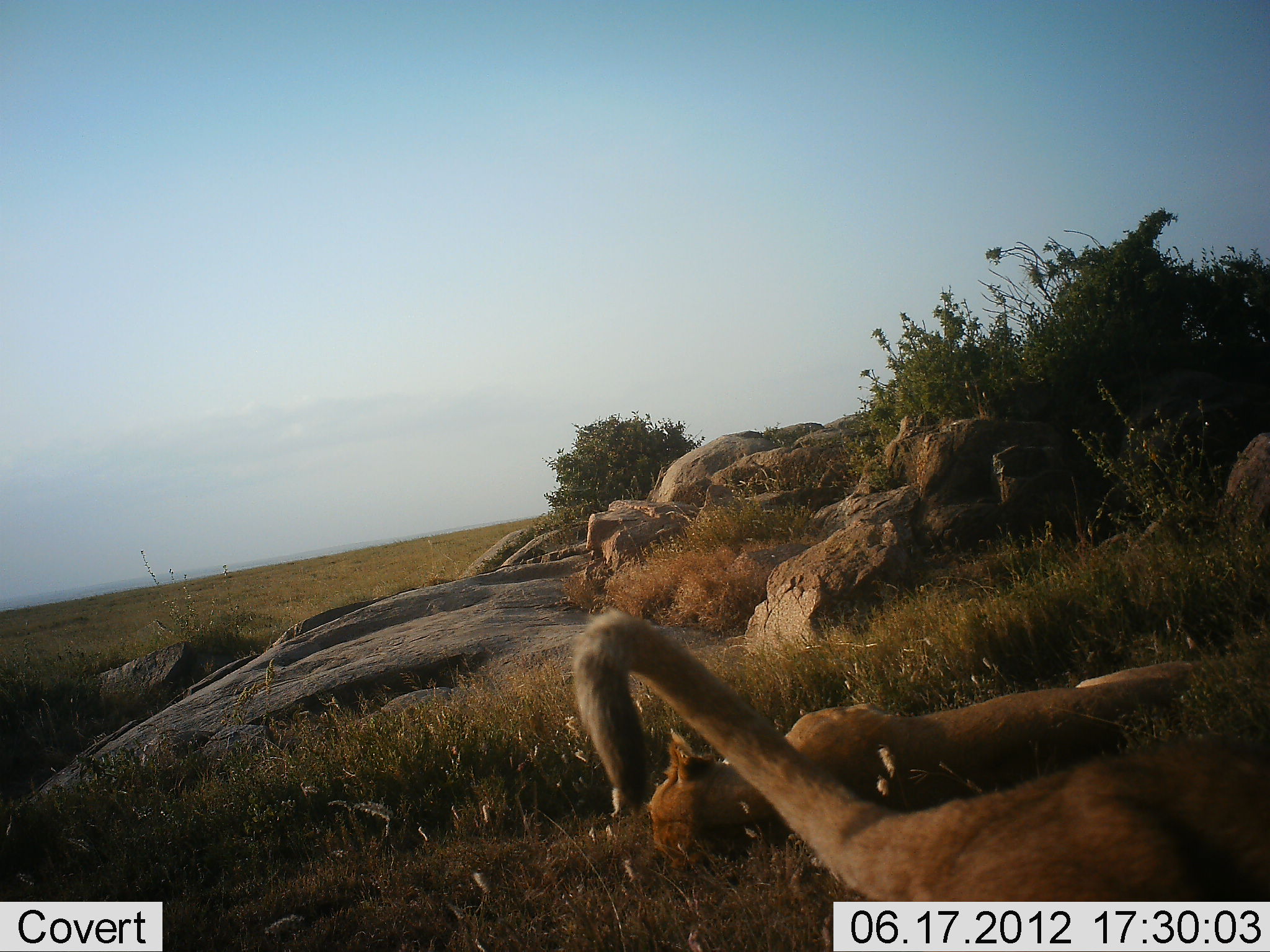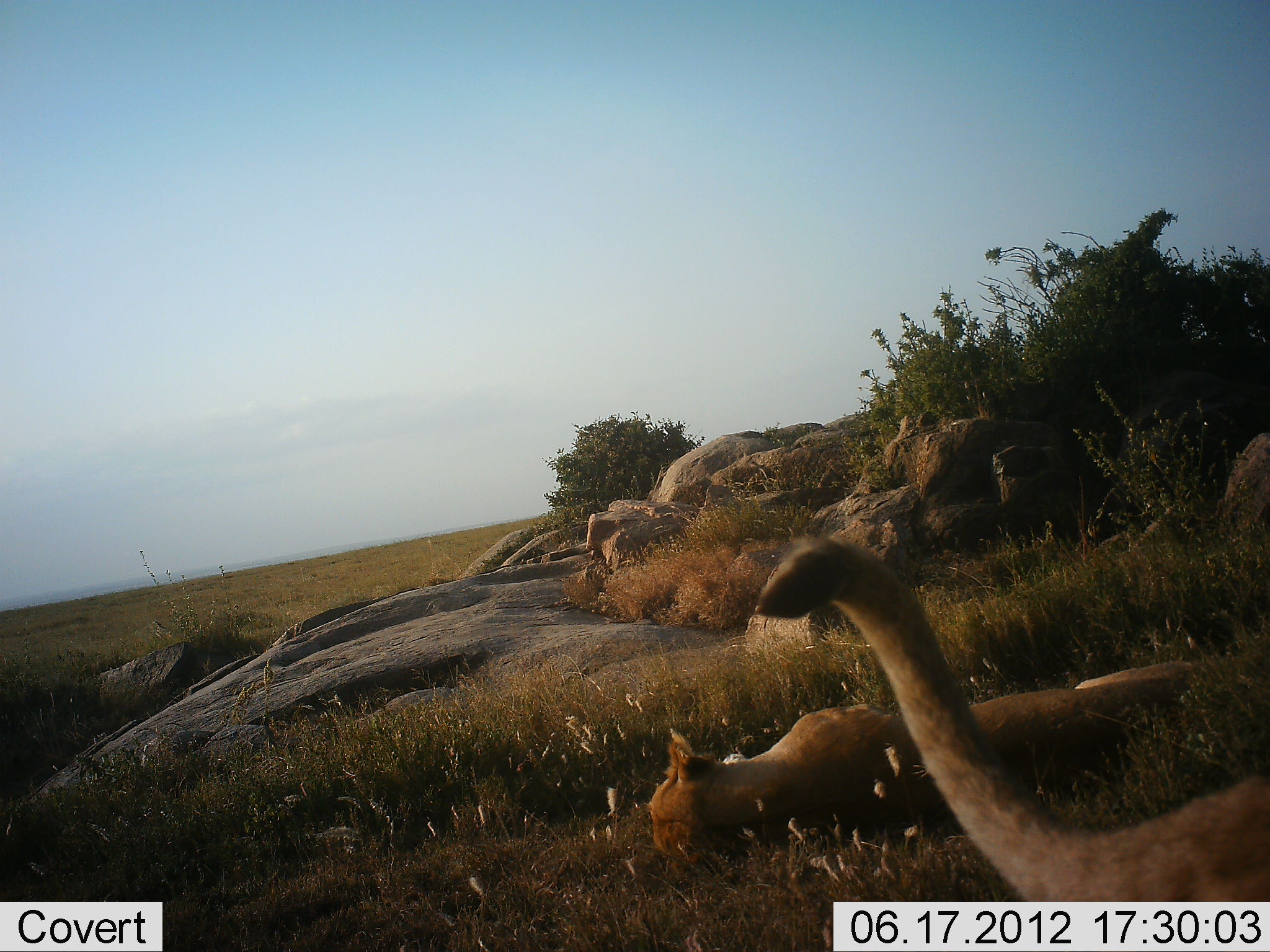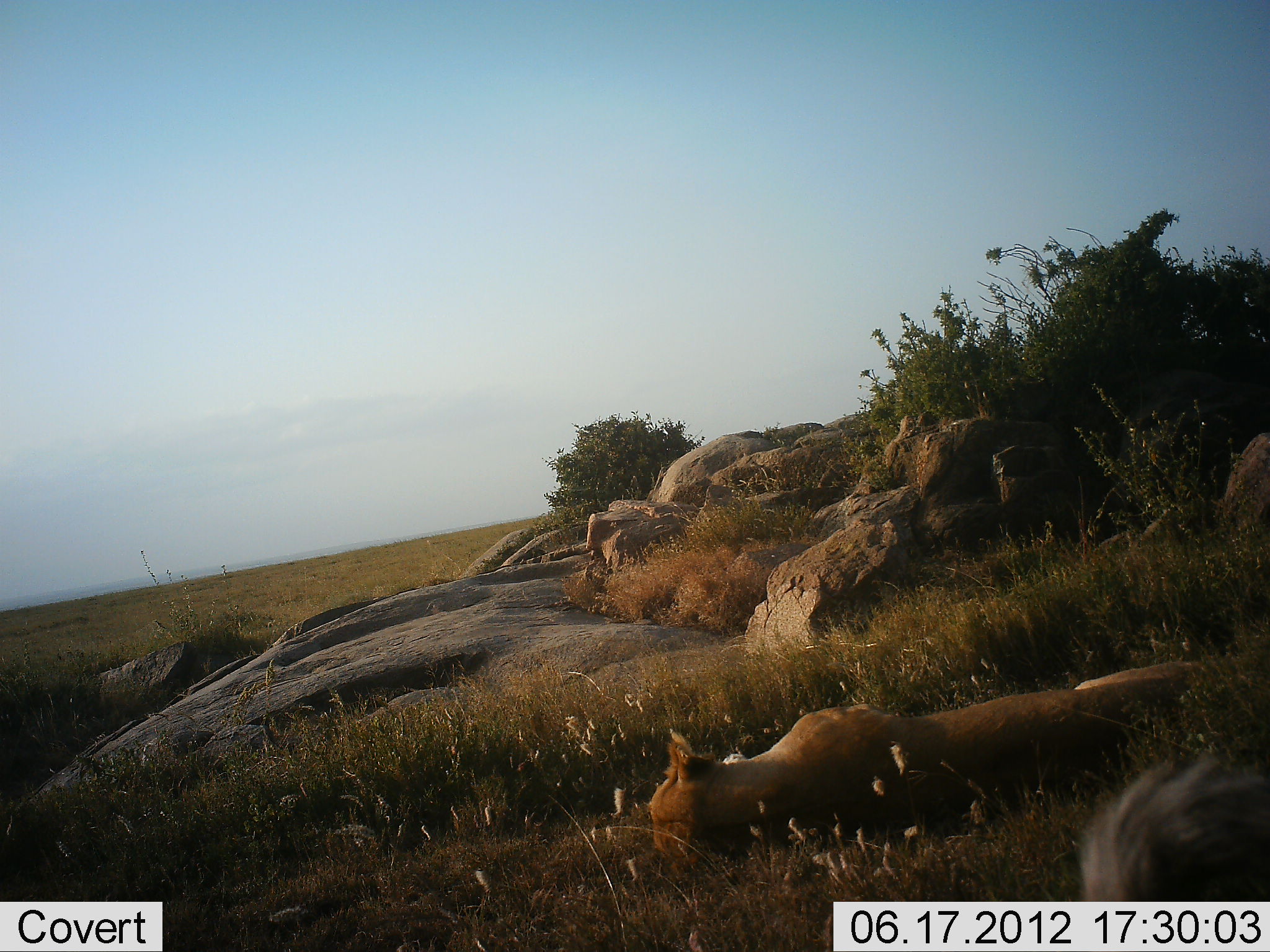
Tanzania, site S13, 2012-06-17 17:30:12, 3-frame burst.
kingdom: Animalia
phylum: Chordata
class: Mammalia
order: Carnivora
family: Felidae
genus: Panthera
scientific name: Panthera leo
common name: lion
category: lionfemale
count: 2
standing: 0%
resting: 100%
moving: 50%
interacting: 10%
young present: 0%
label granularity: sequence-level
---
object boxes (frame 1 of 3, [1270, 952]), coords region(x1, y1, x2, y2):
animal: region(572, 610, 1270, 901); region(651, 661, 1210, 873)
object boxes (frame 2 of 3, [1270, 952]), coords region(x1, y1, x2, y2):
animal: region(750, 536, 1270, 901); region(651, 661, 1210, 873)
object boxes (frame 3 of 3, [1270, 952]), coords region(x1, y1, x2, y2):
animal: region(646, 659, 1216, 878); region(1081, 748, 1270, 902)